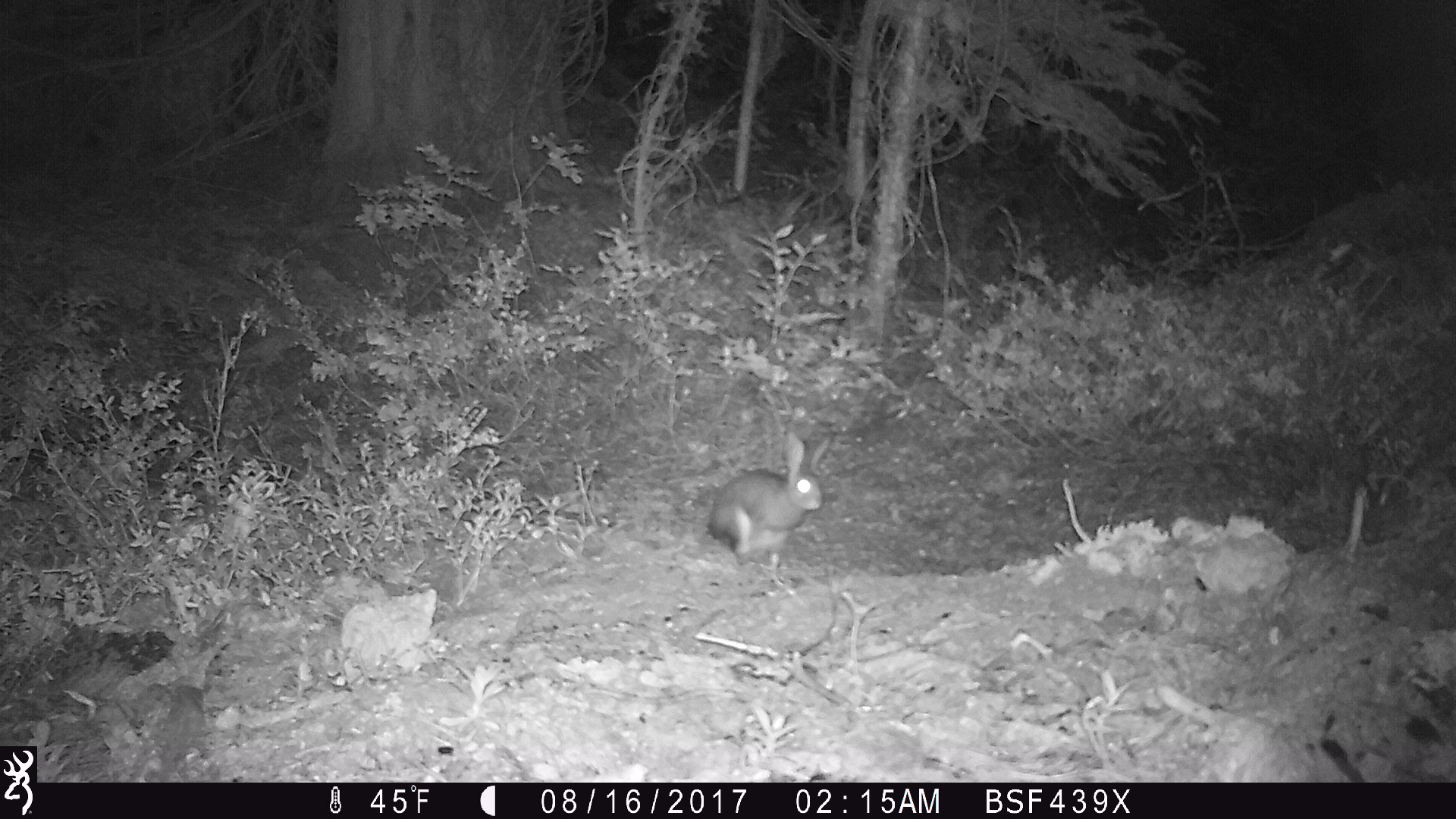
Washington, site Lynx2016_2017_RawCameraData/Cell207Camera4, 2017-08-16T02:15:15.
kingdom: Animalia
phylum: Chordata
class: Mammalia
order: Lagomorpha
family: Leporidae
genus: Lepus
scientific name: Lepus americanus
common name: snowshoe hare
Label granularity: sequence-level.